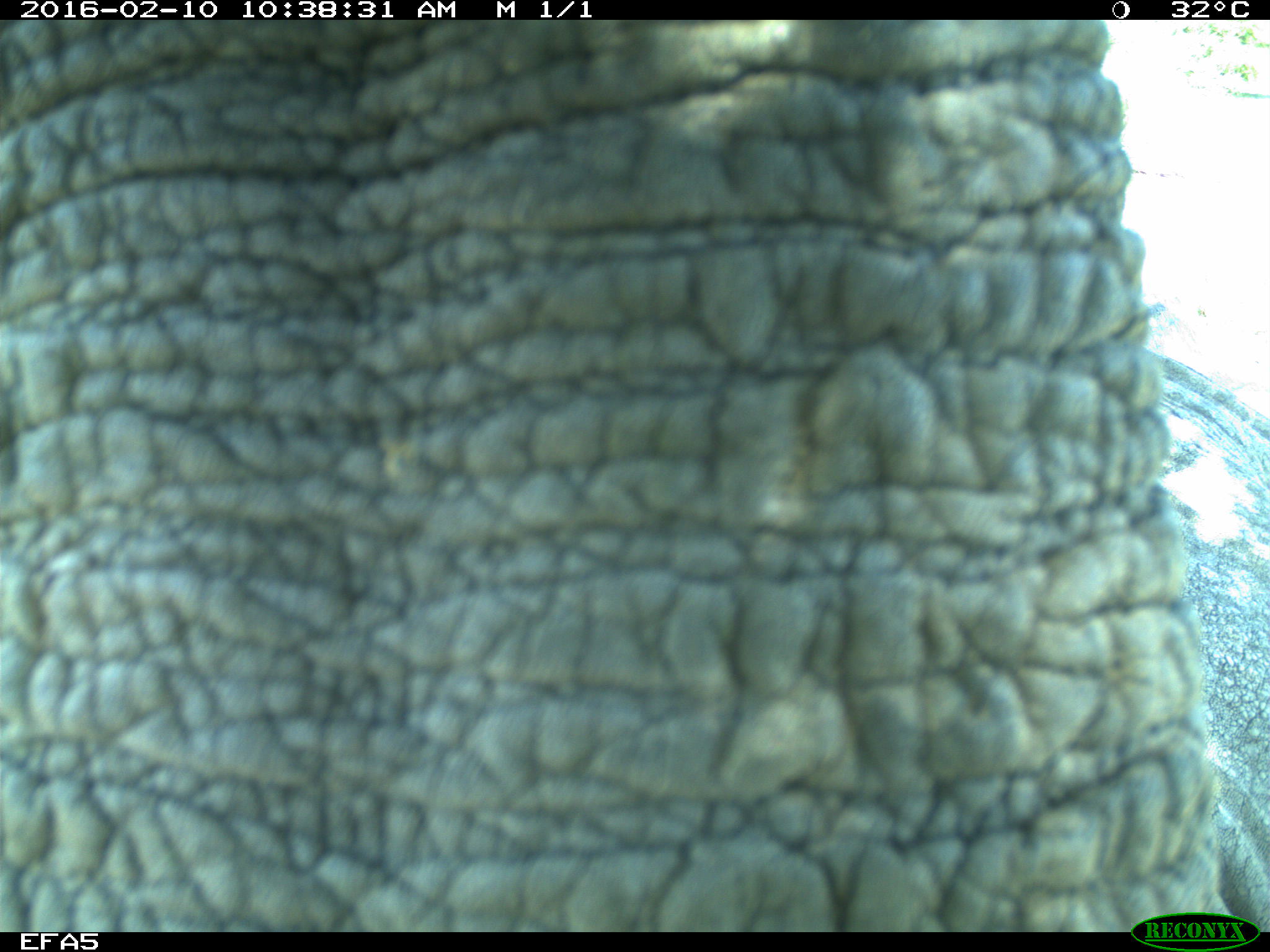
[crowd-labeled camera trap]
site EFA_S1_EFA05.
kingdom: Animalia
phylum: Chordata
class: Mammalia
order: Proboscidea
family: Elephantidae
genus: Loxodonta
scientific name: Loxodonta africana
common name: african bush elephant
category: elephant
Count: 1.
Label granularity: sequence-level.